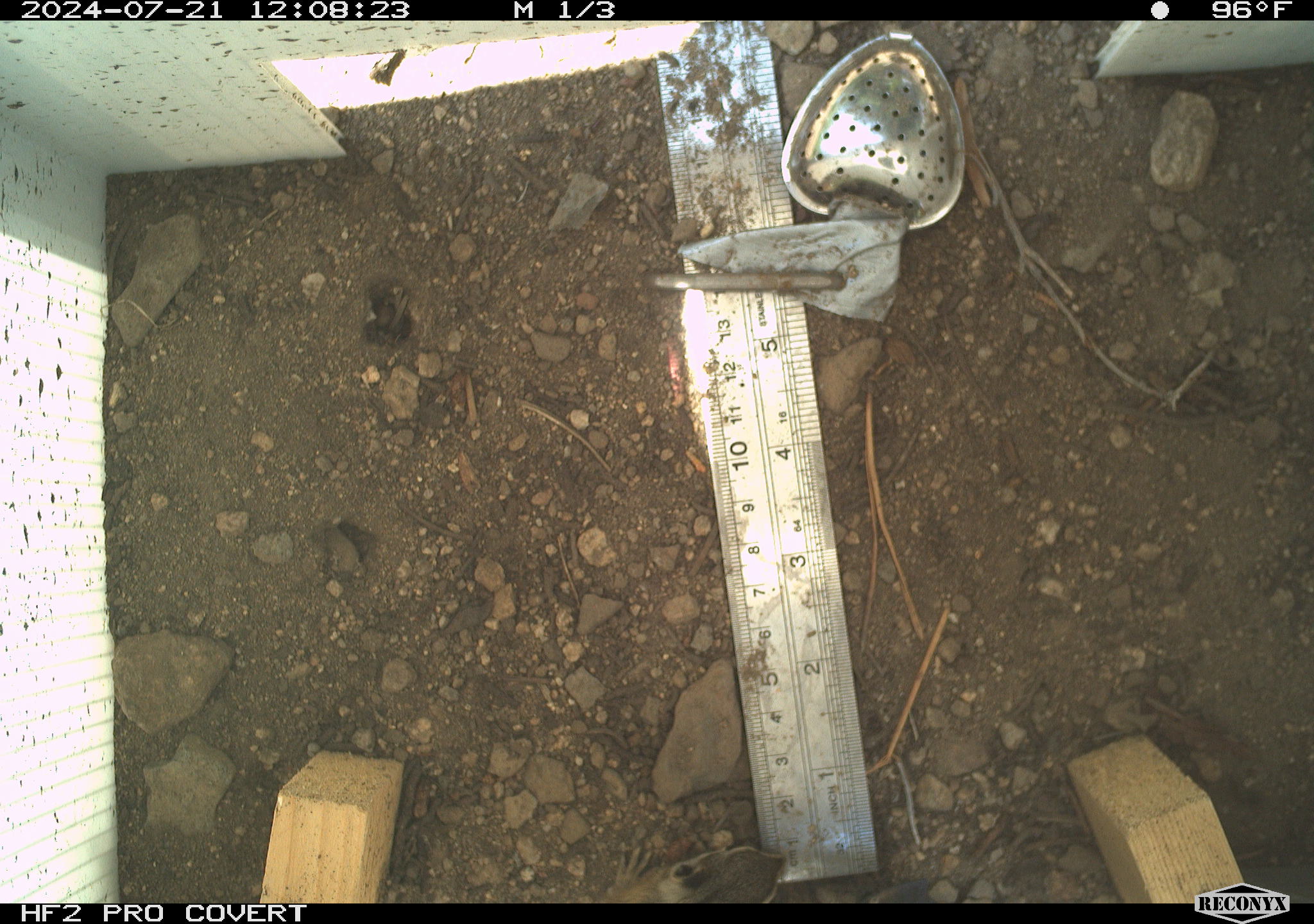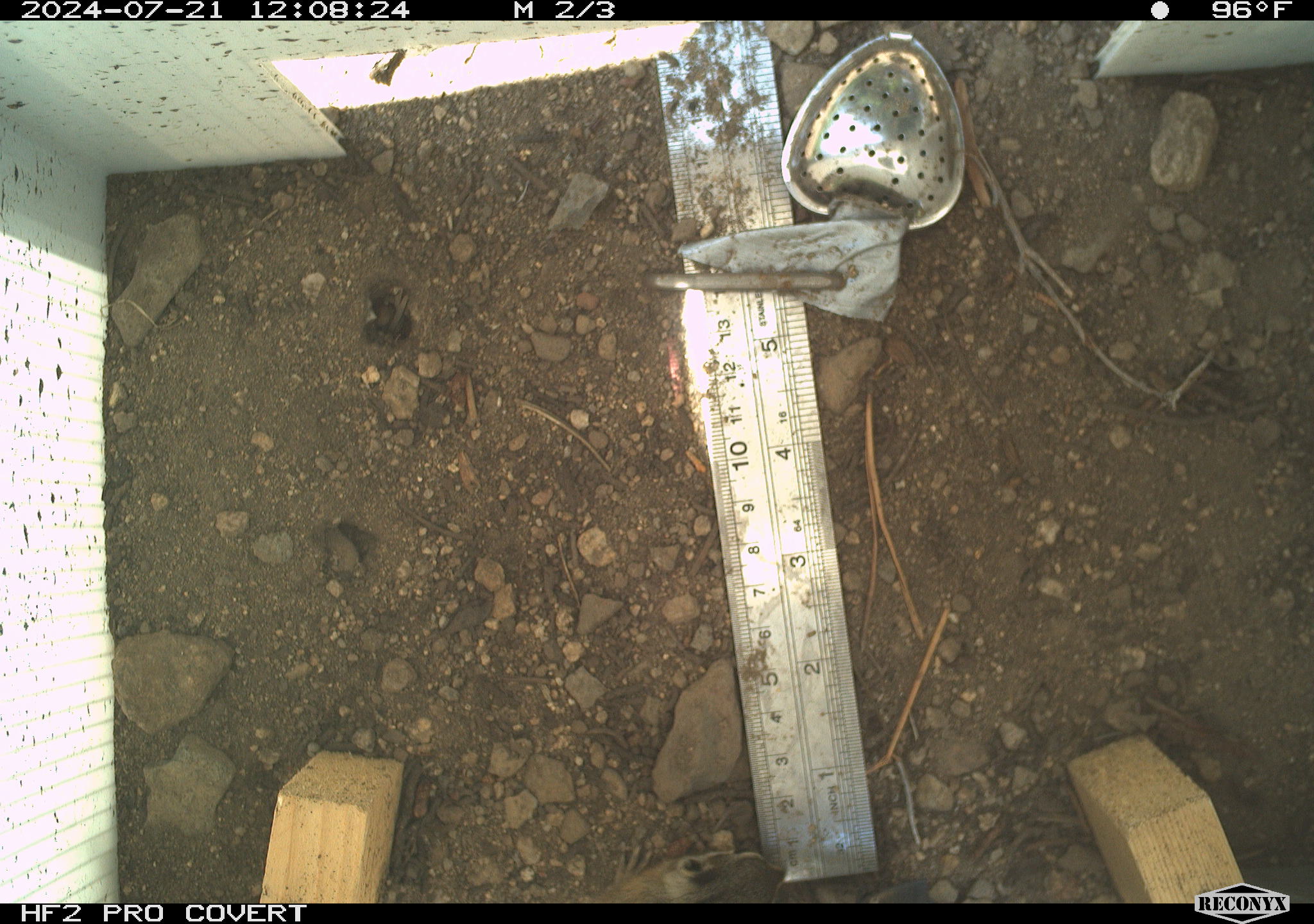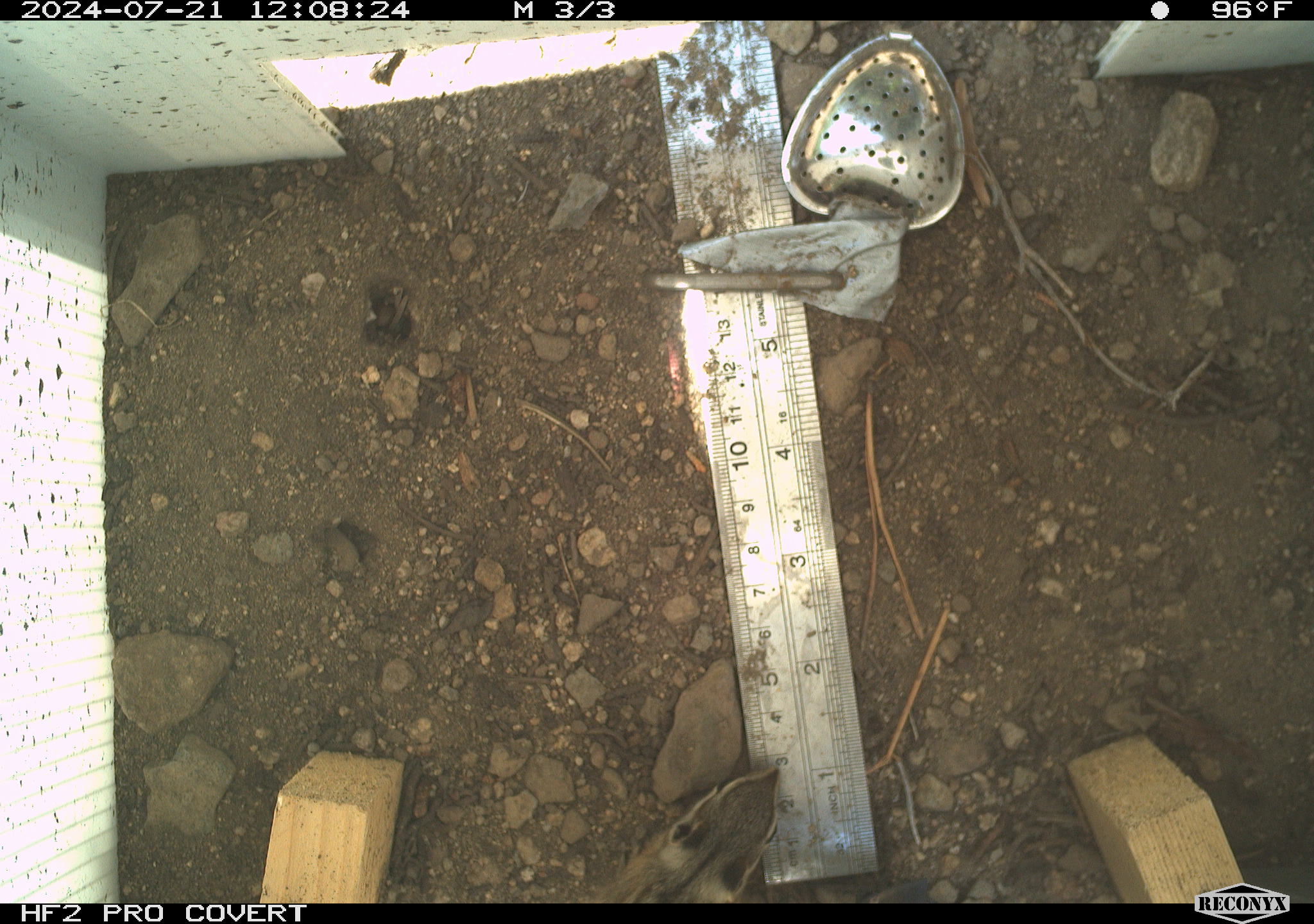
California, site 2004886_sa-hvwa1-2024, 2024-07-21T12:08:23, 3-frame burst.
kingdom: Animalia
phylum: Chordata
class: Mammalia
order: Rodentia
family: Sciuridae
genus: Neotamias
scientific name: Neotamias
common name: western chipmunks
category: neotamias species